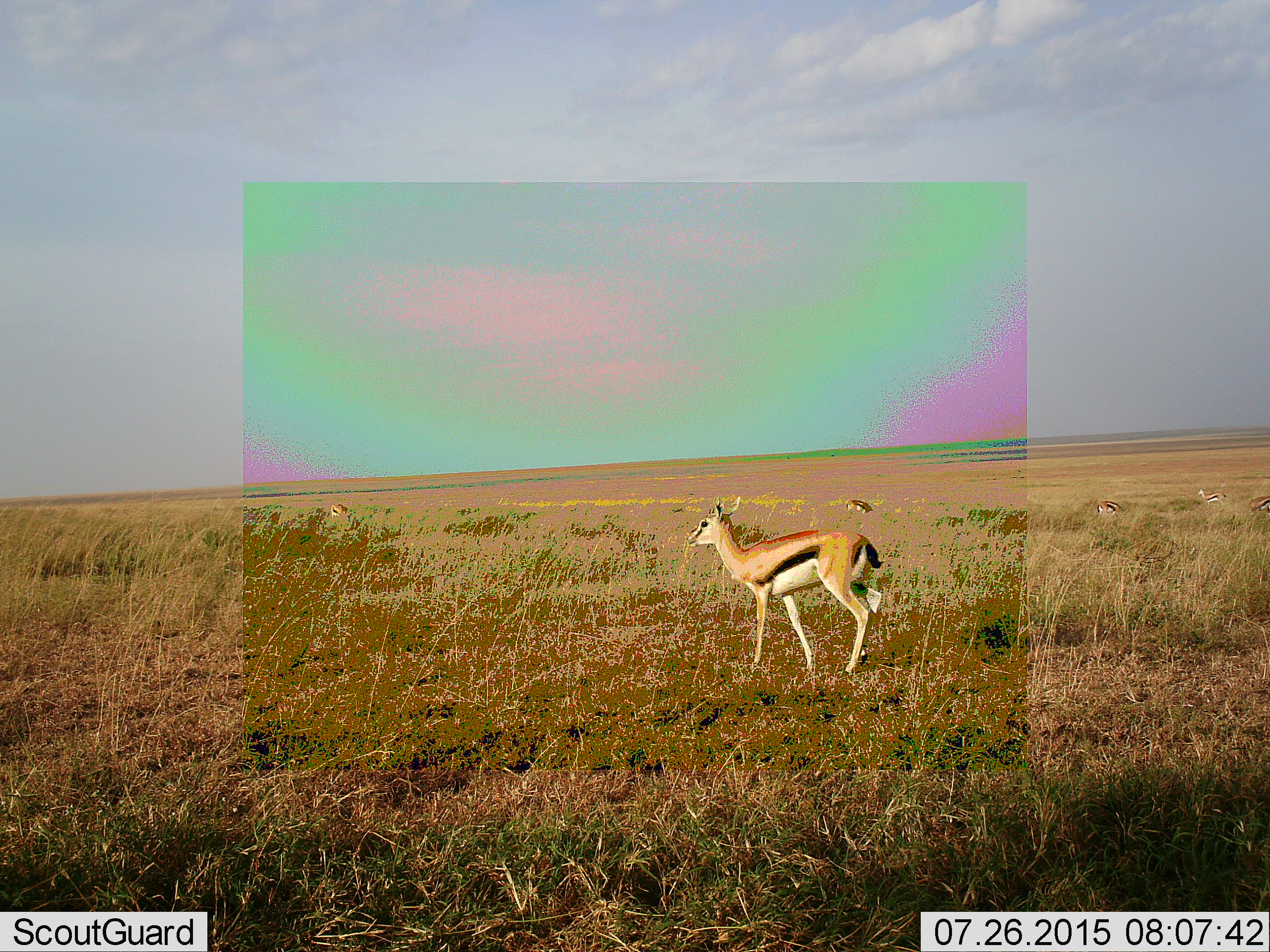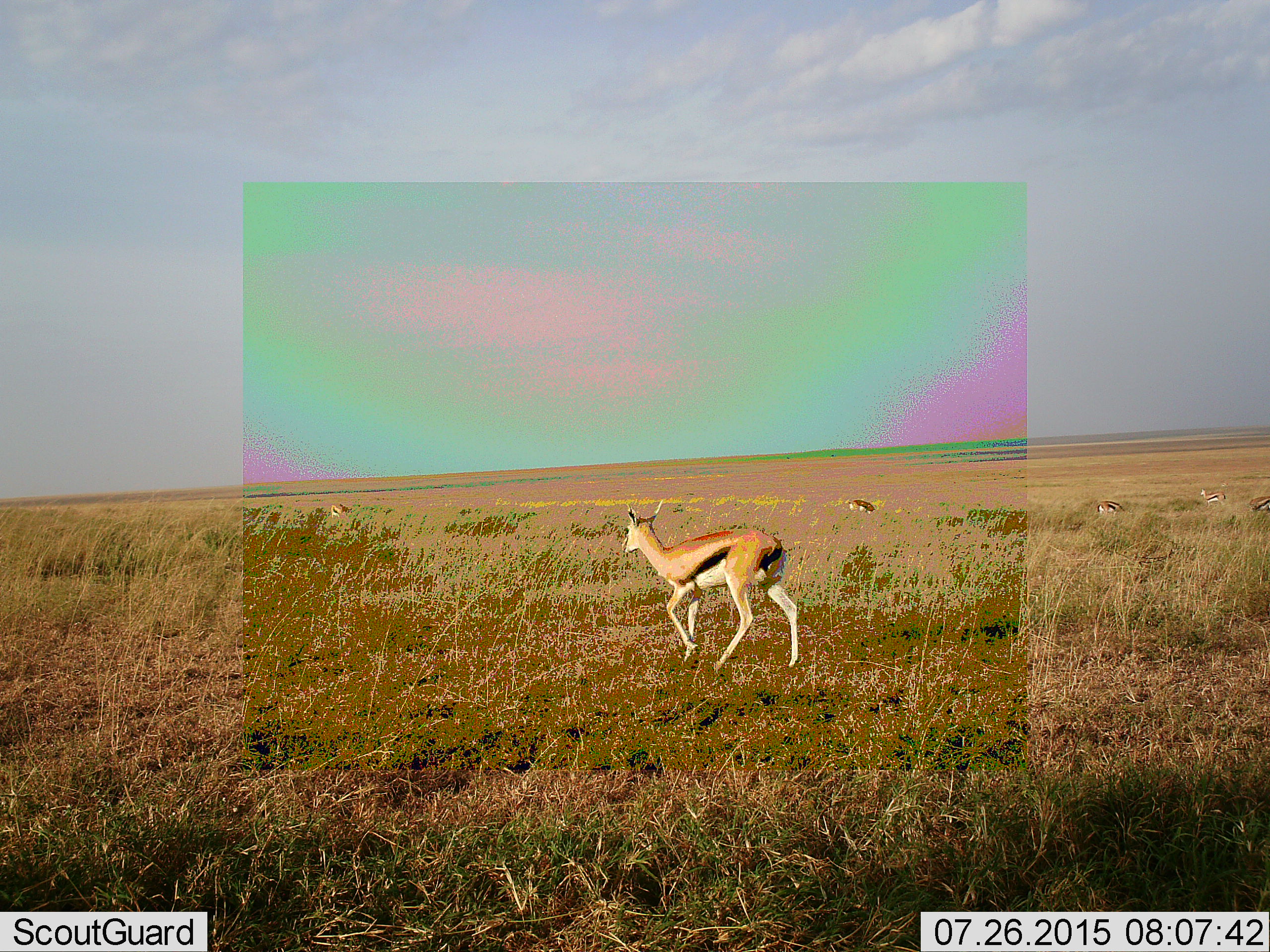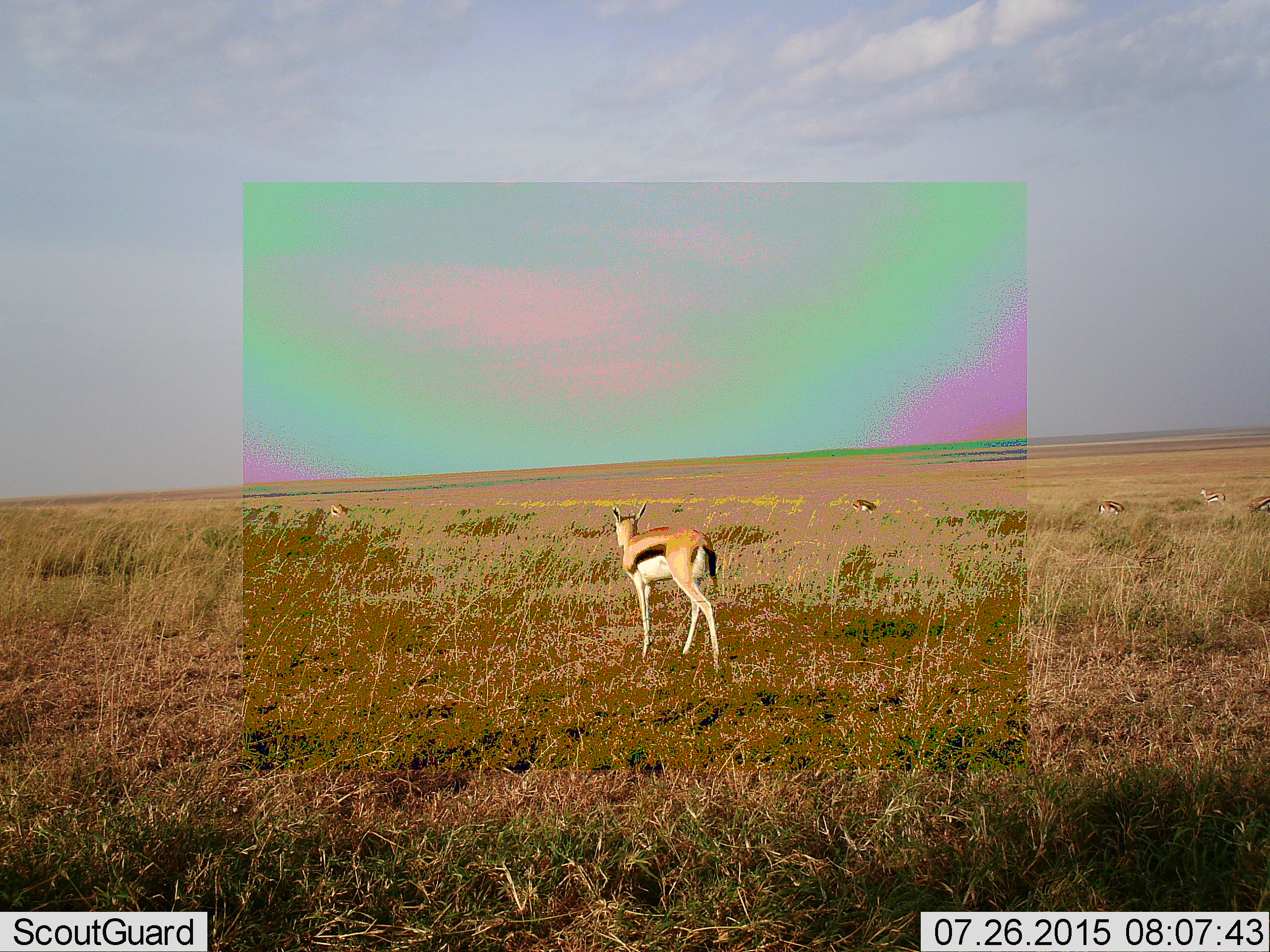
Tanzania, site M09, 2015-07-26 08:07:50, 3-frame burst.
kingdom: Animalia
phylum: Chordata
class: Mammalia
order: Artiodactyla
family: Bovidae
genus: Eudorcas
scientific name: Eudorcas thomsonii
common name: thomson's gazelle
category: gazellethomsons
Gazellethomsons (thomson's gazelle) (Eudorcas thomsonii), count 6. Behavior (volunteer vote fractions): standing 40%, resting 10%, moving 80%, interacting 10%. Young present (vote fraction): 0%. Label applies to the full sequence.